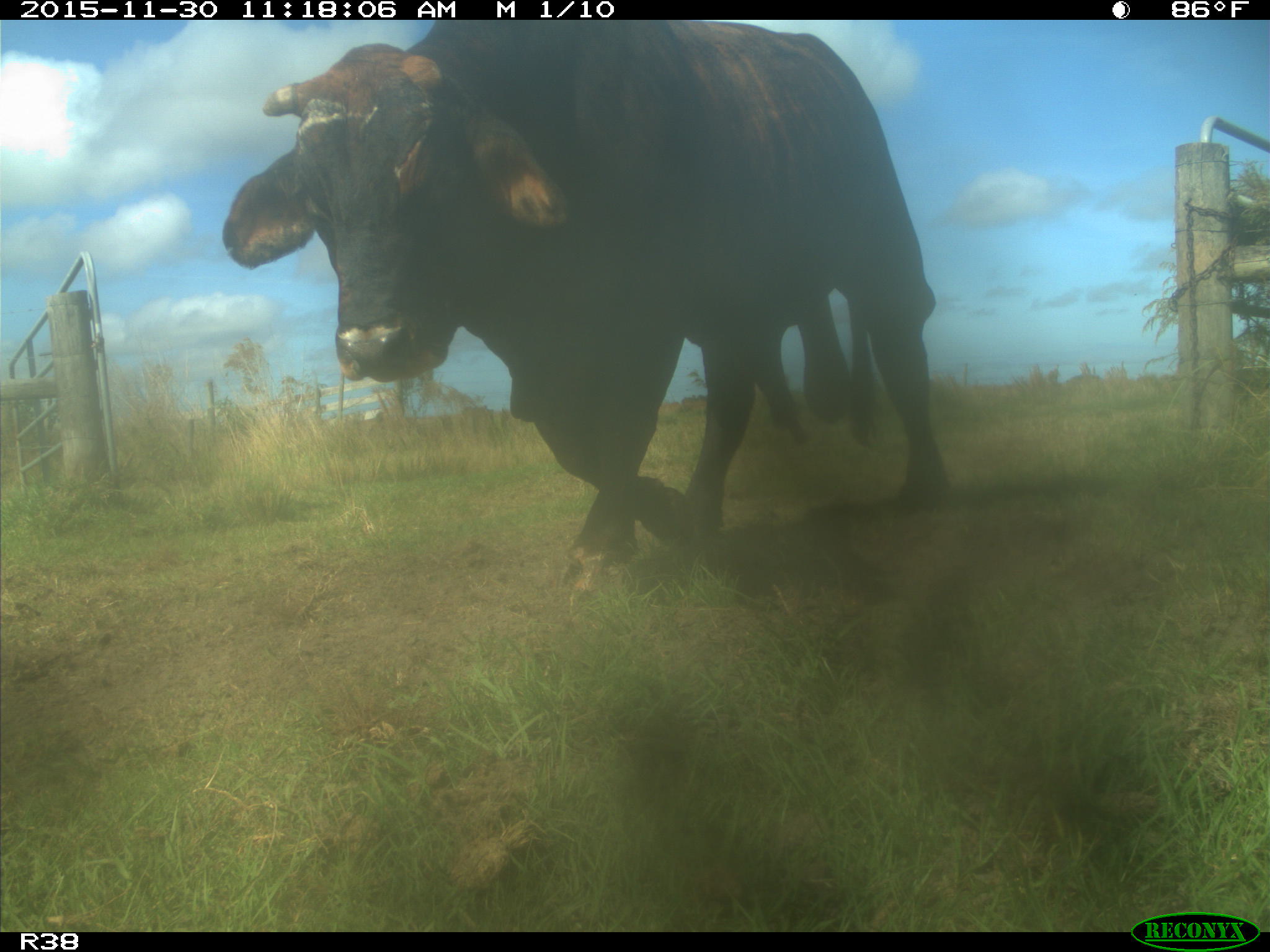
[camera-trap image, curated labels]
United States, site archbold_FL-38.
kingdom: Animalia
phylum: Chordata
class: Mammalia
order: Artiodactyla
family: Bovidae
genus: Bos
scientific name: Bos taurus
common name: domestic cow